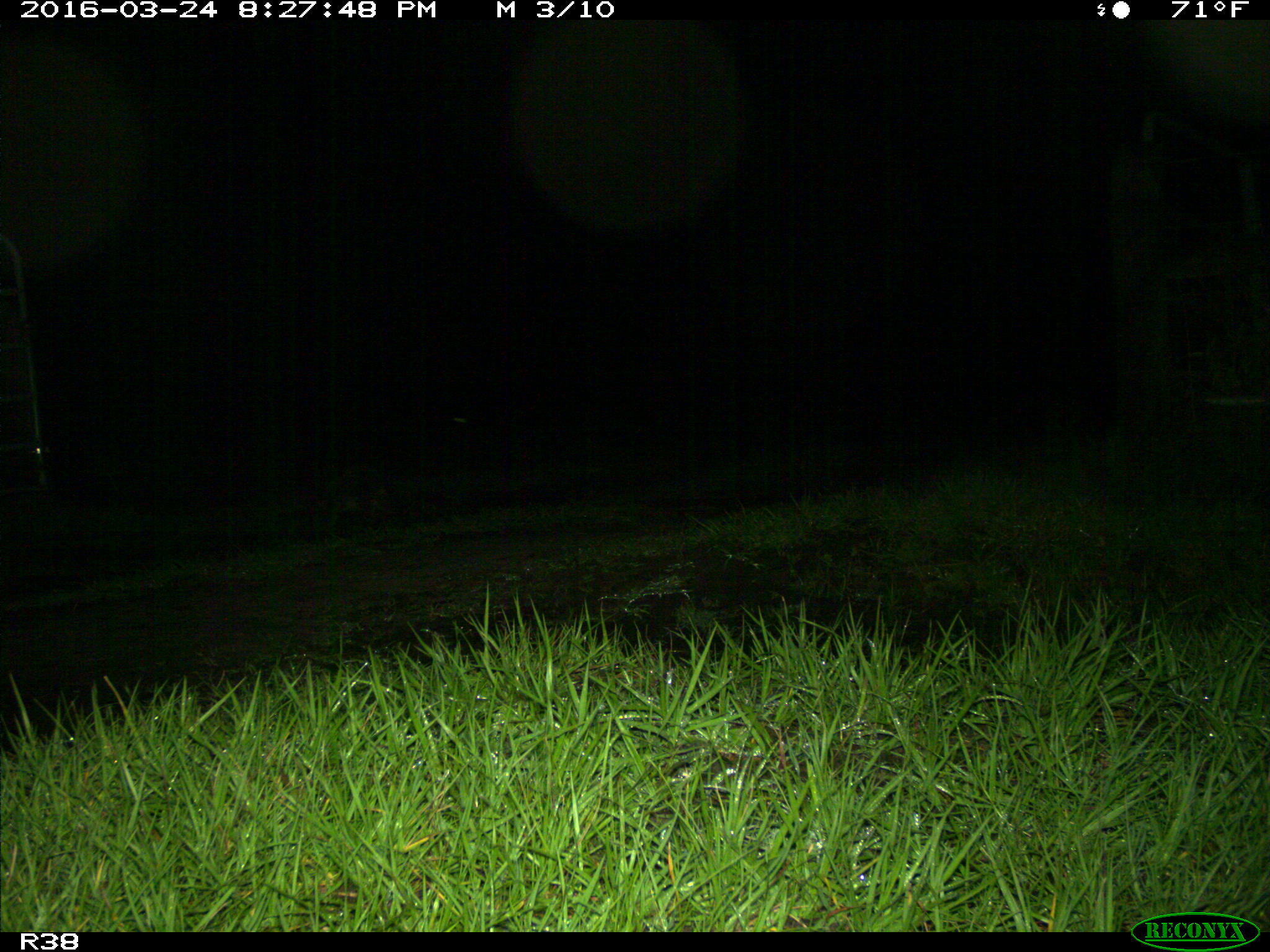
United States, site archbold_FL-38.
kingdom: Animalia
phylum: Chordata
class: Mammalia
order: Carnivora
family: Procyonidae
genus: Procyon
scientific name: Procyon lotor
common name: common raccoon